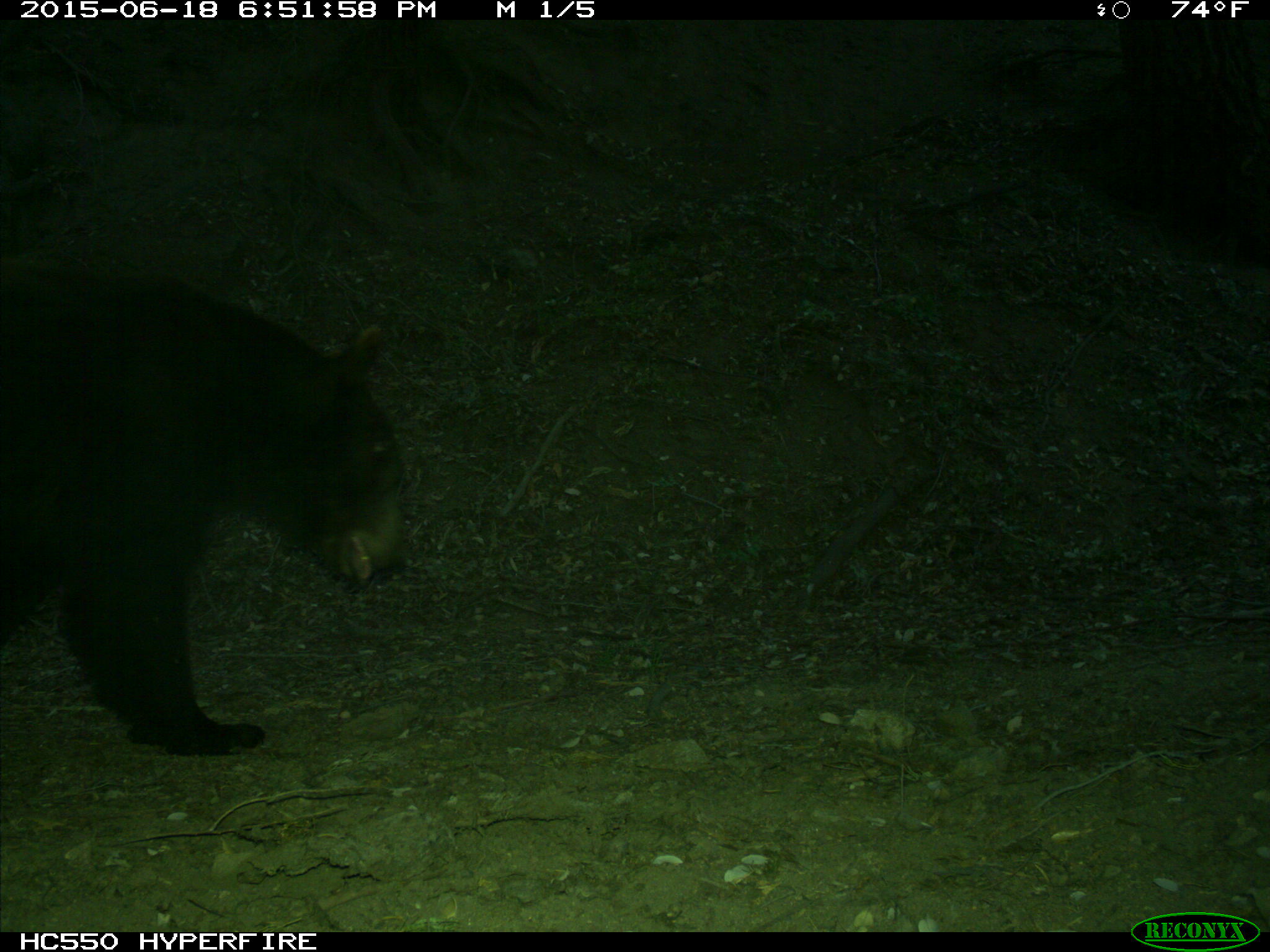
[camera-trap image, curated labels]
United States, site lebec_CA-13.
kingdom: Animalia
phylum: Chordata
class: Mammalia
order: Carnivora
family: Ursidae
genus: Ursus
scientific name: Ursus americanus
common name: american black bear